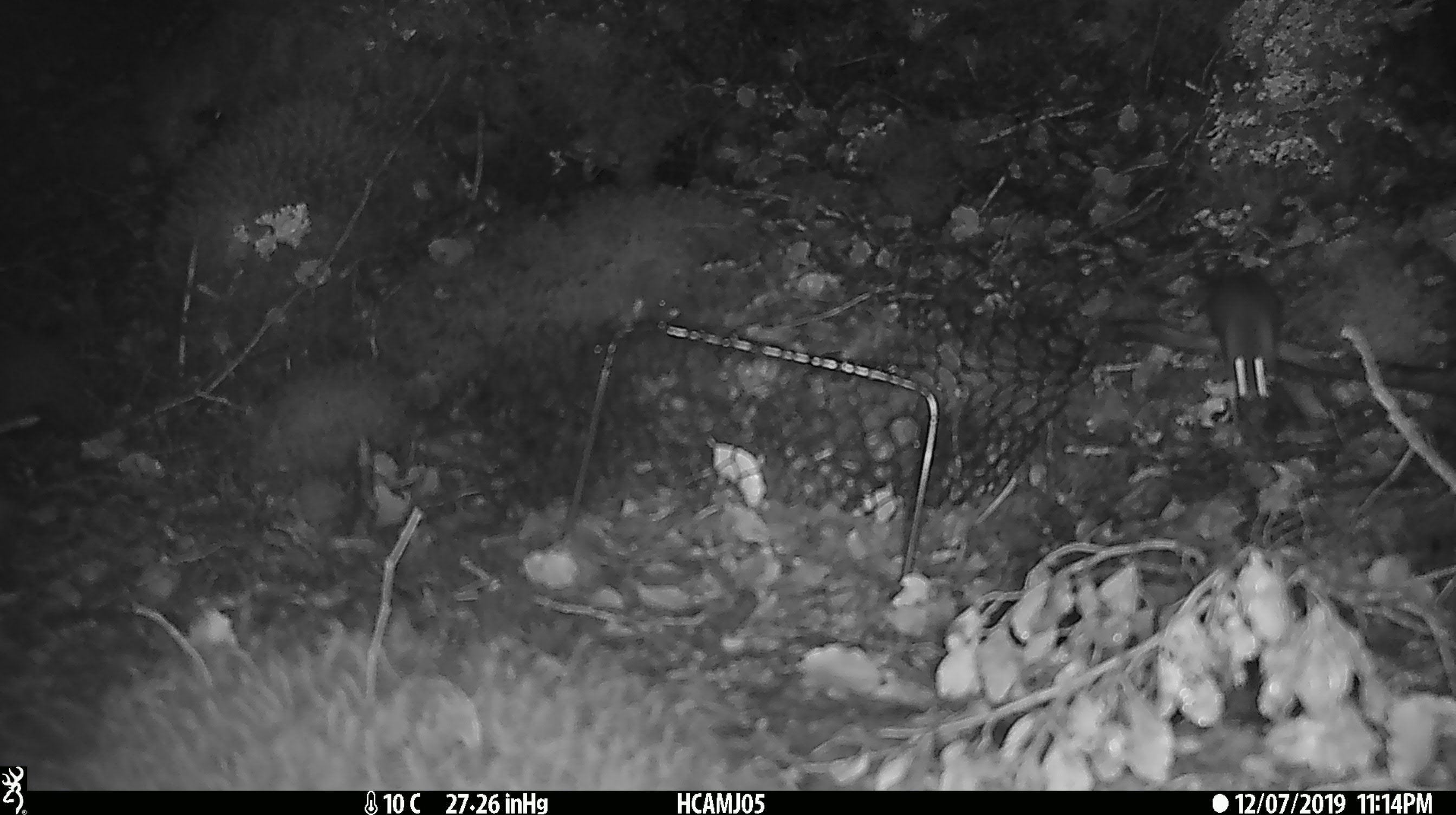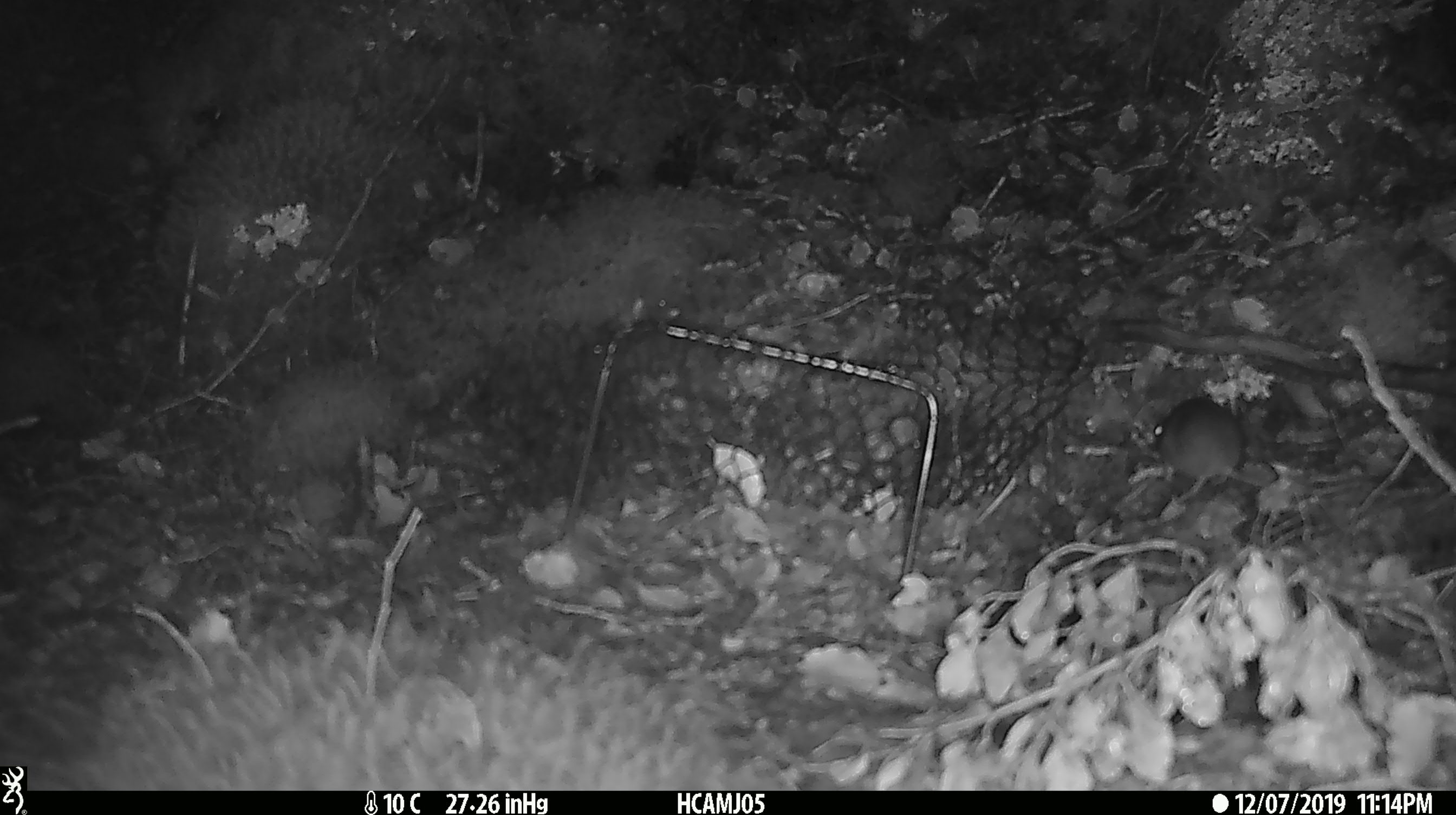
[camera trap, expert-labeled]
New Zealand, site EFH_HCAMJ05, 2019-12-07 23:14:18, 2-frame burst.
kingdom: Animalia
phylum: Chordata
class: Mammalia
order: Rodentia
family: Muridae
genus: Mus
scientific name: Mus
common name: mouse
Mouse (Mus).